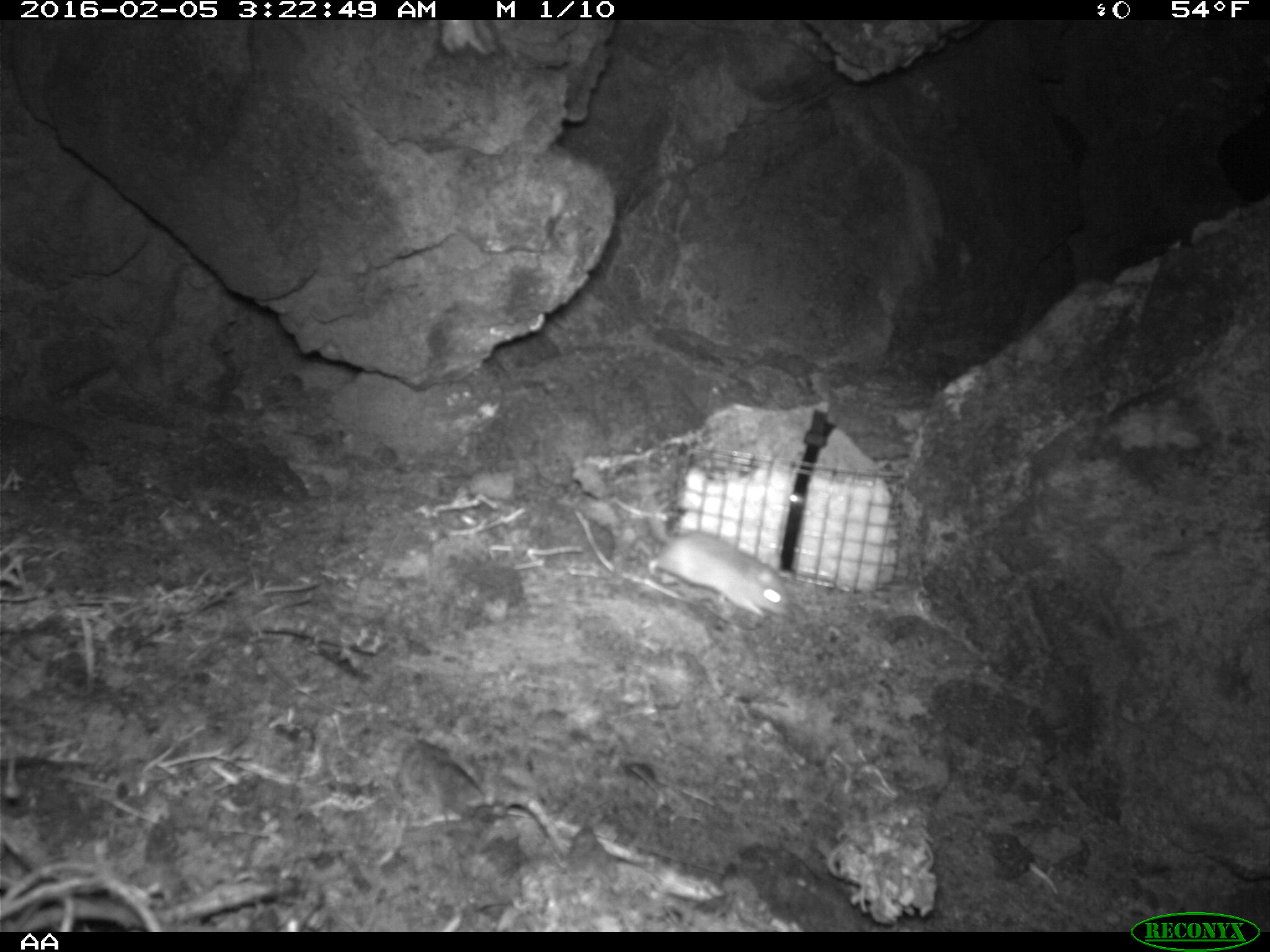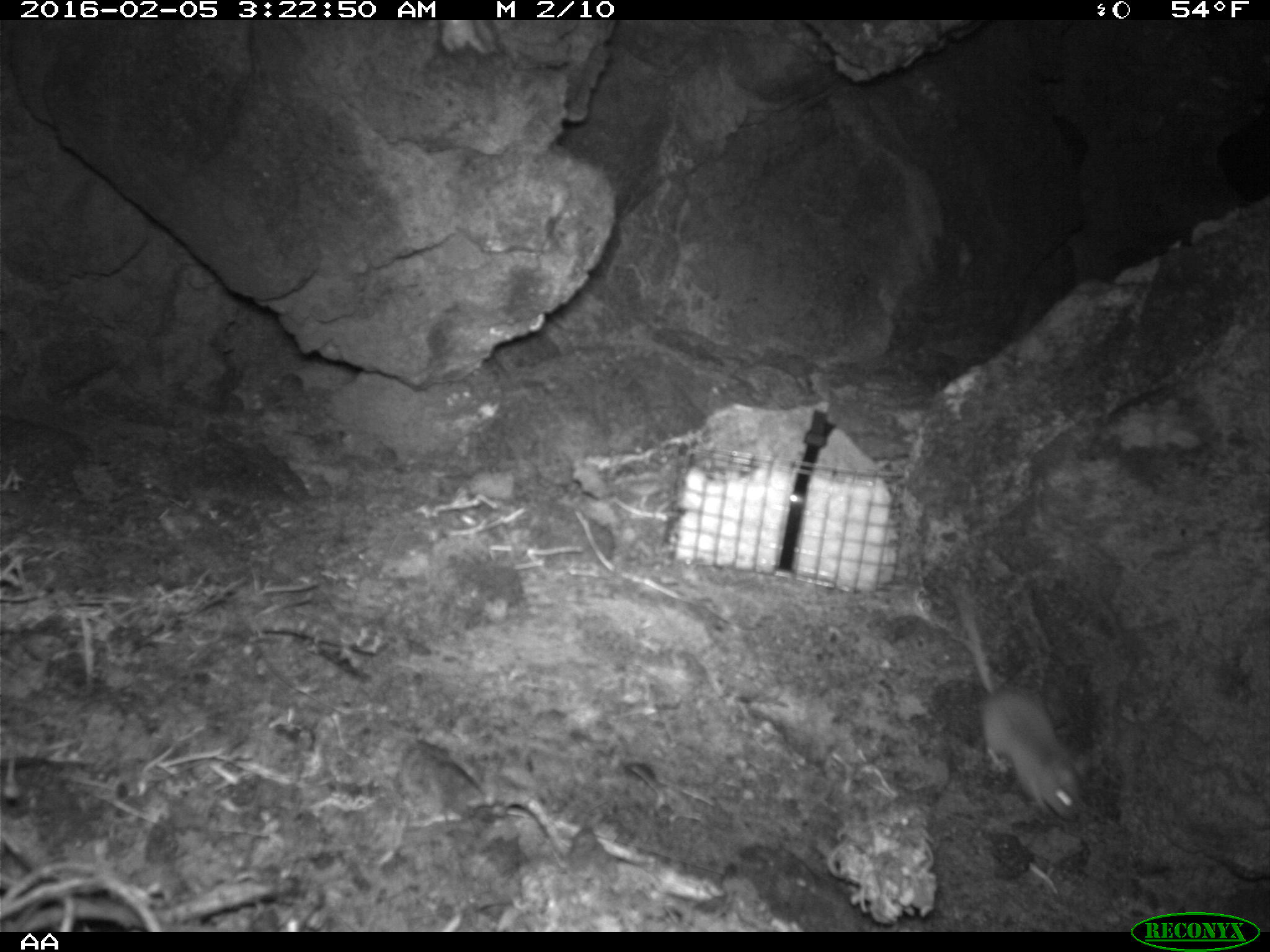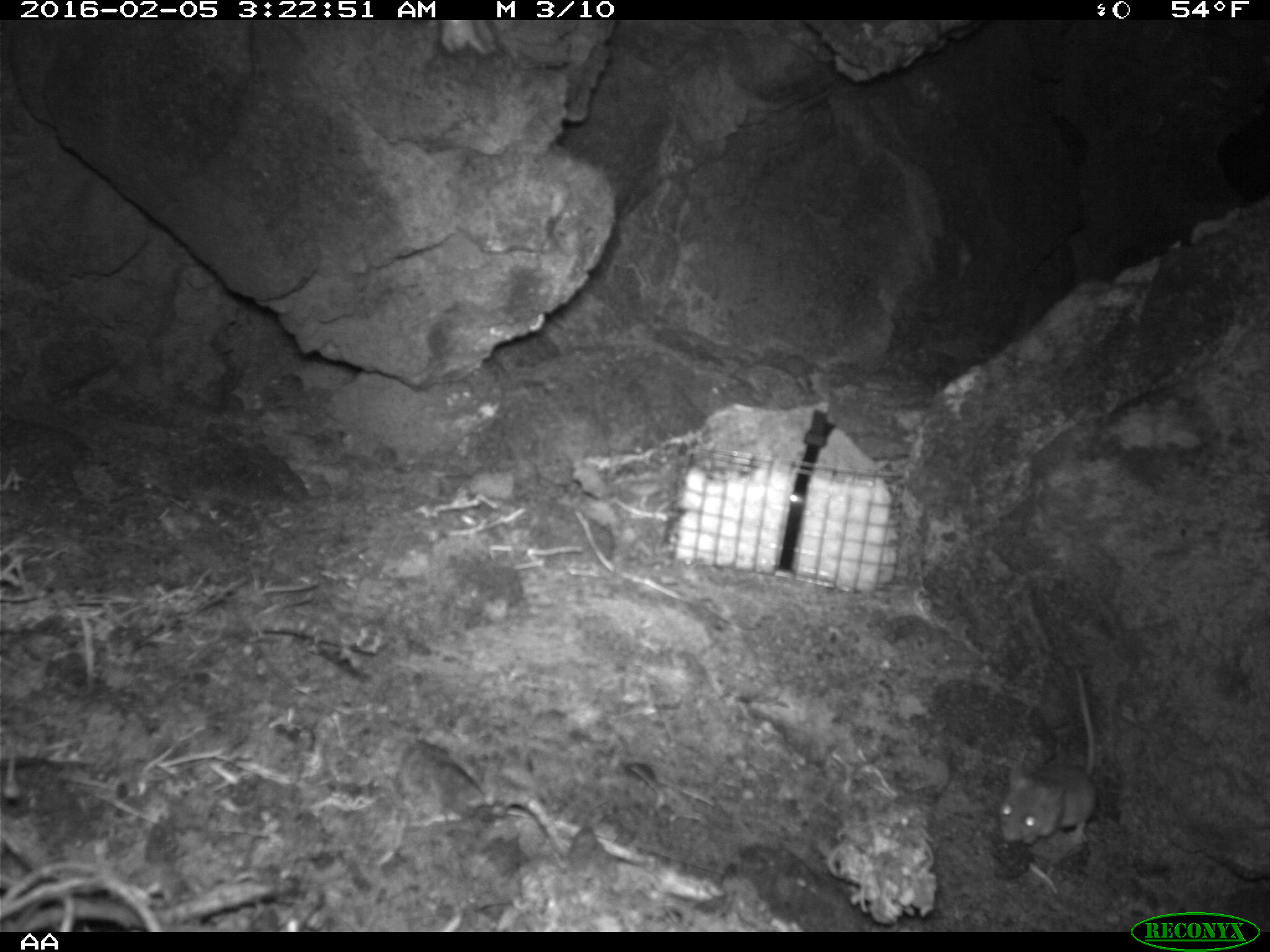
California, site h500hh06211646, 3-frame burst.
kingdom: Animalia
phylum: Chordata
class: Mammalia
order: Rodentia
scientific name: Rodentia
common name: rodent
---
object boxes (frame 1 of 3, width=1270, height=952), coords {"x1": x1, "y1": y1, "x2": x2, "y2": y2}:
rodent: {"x1": 635, "y1": 455, "x2": 791, "y2": 615}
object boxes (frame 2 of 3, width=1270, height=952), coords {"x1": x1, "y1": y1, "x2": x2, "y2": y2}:
rodent: {"x1": 951, "y1": 576, "x2": 1082, "y2": 821}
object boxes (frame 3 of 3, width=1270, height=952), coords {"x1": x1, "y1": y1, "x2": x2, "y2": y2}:
rodent: {"x1": 997, "y1": 666, "x2": 1097, "y2": 854}